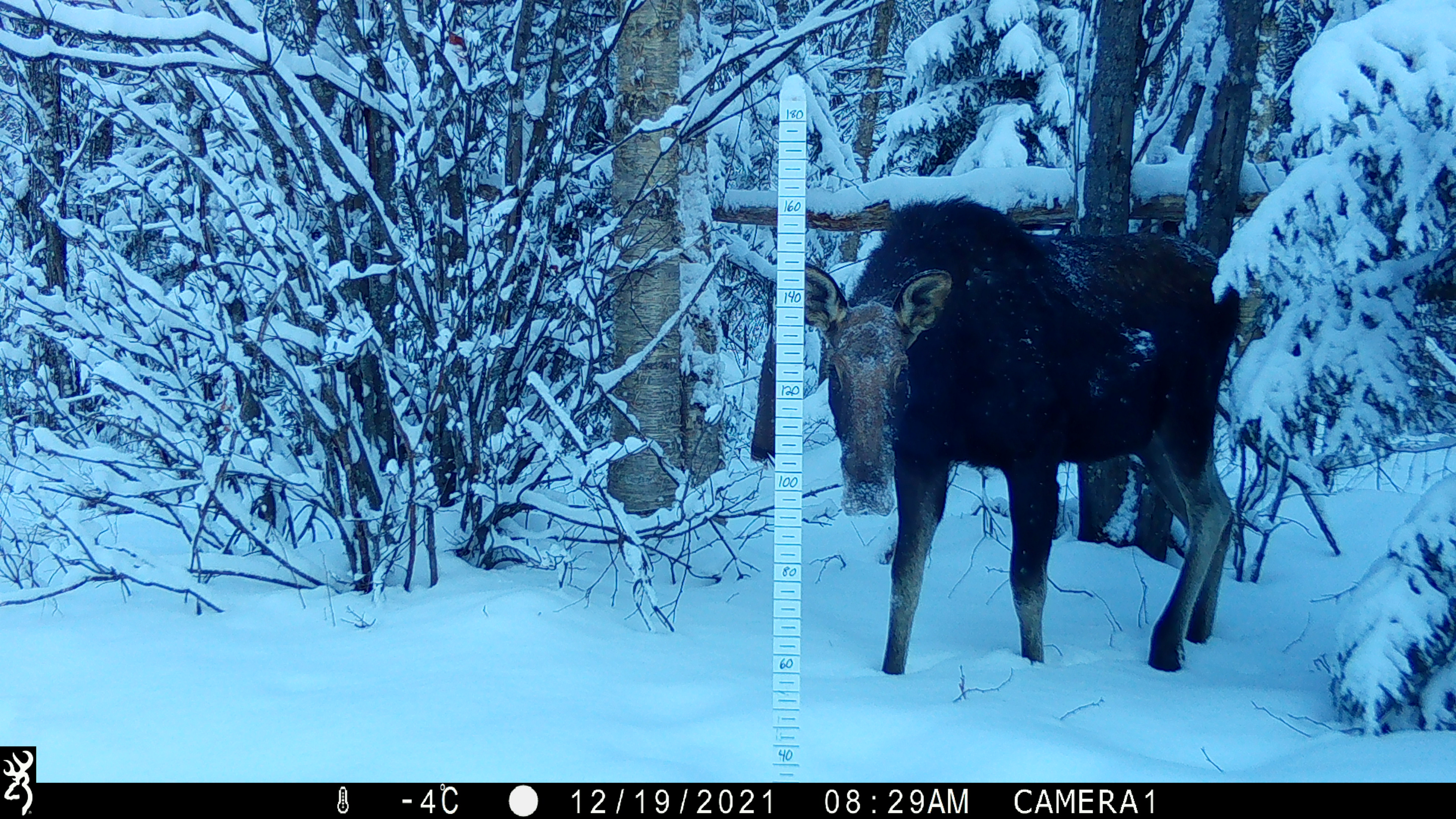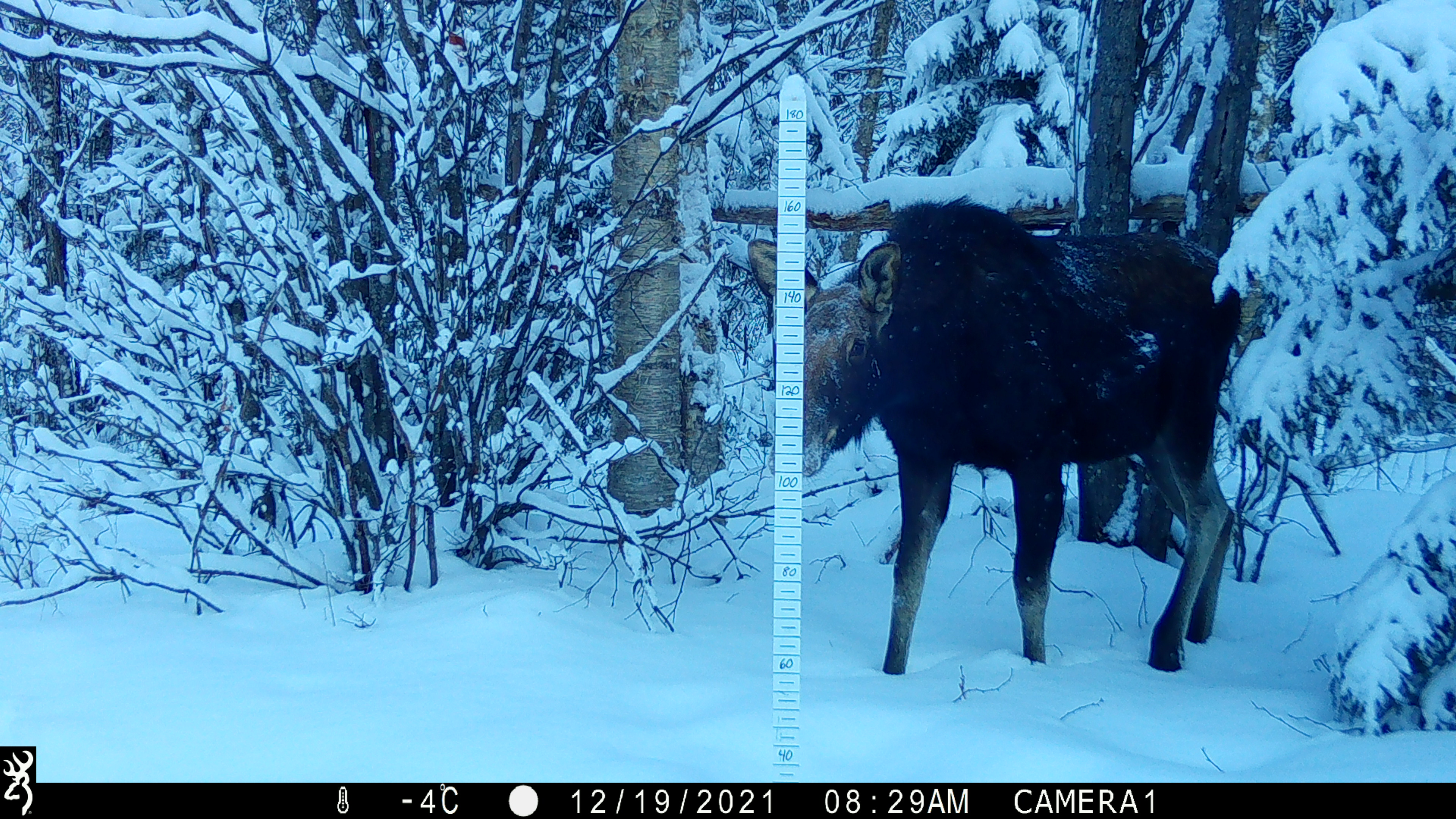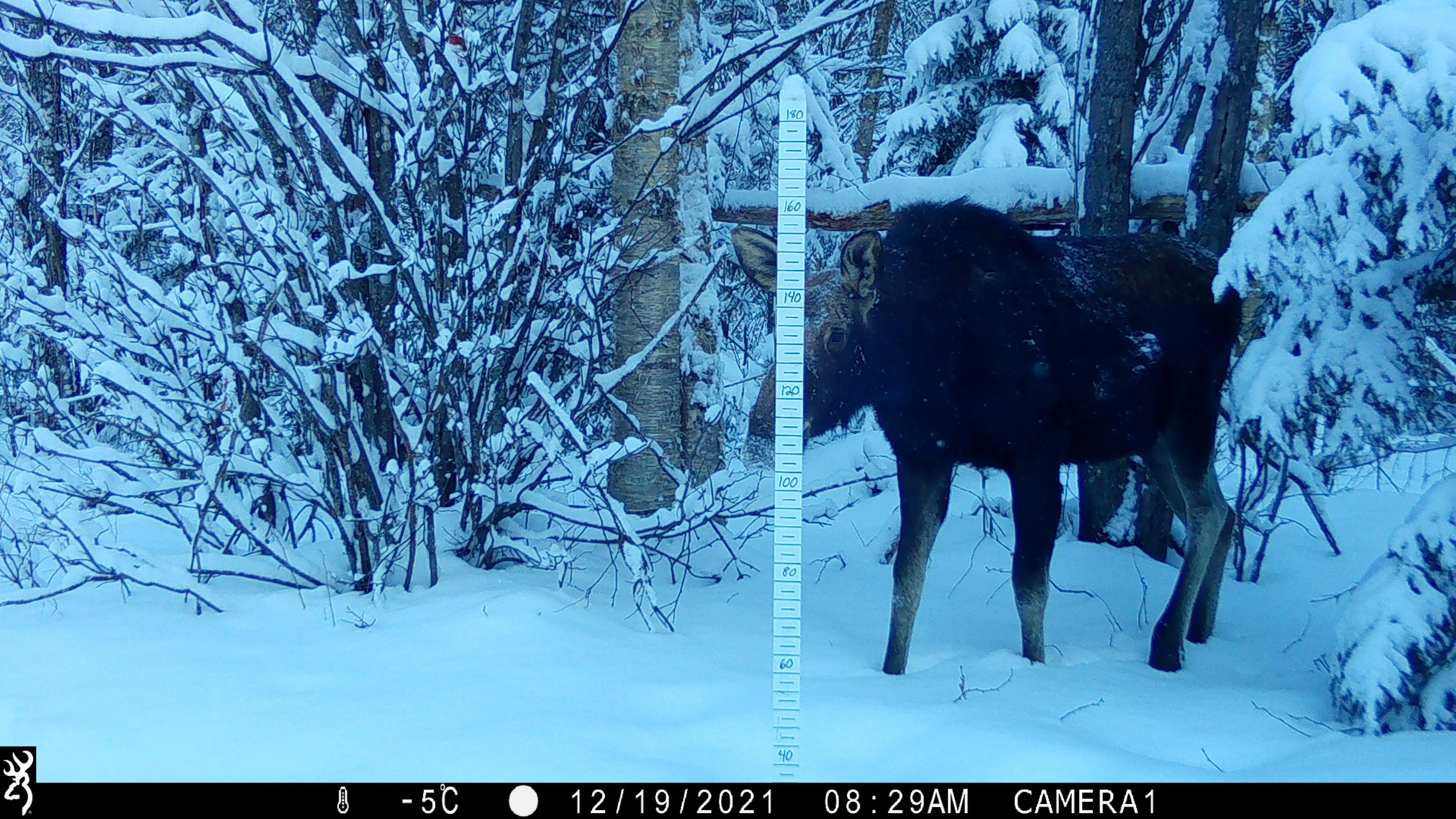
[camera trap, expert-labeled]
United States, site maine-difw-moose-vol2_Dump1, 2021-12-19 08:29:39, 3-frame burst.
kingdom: Animalia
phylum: Chordata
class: Mammalia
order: Artiodactyla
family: Cervidae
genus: Alces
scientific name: Alces alces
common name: moose